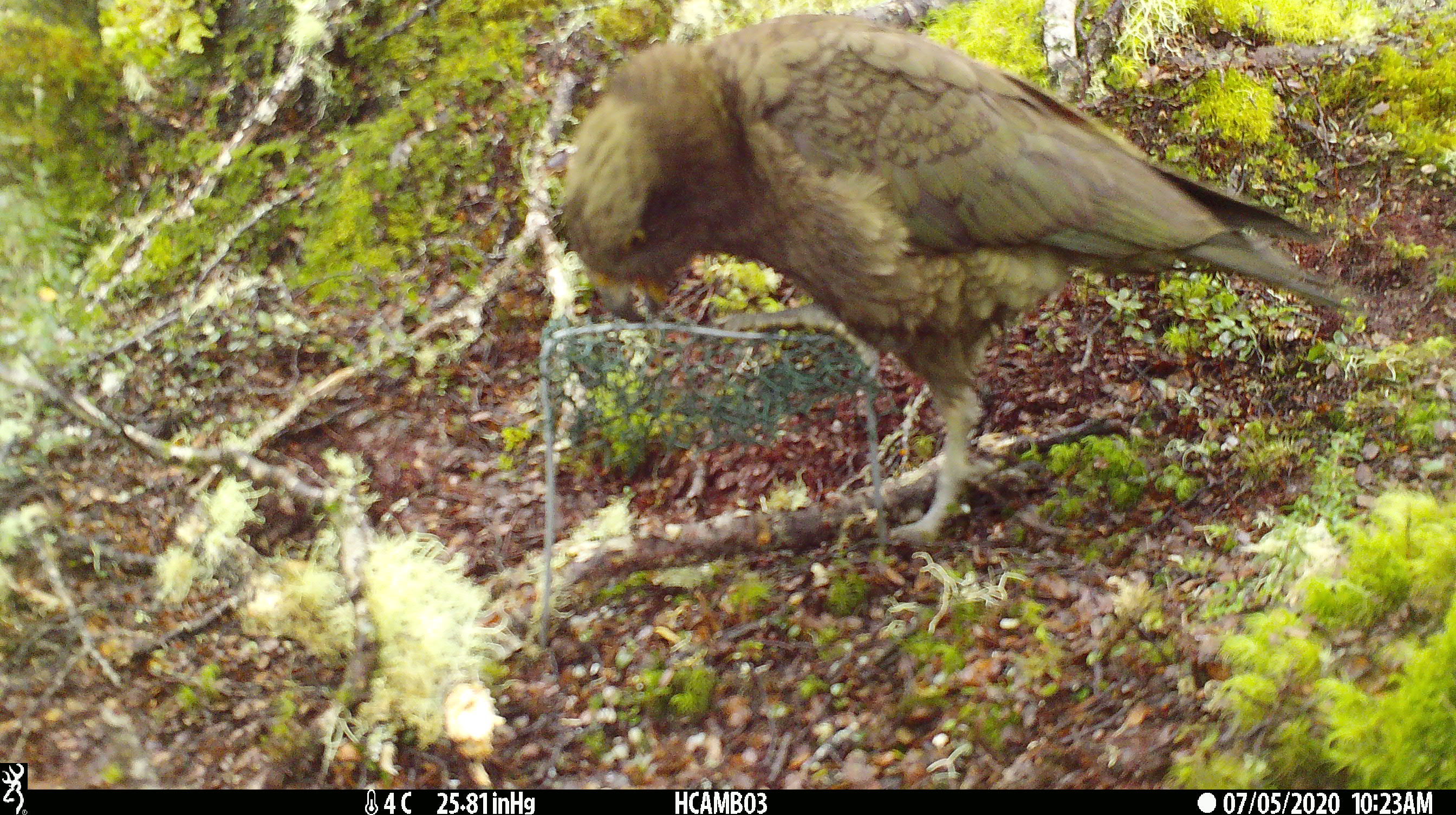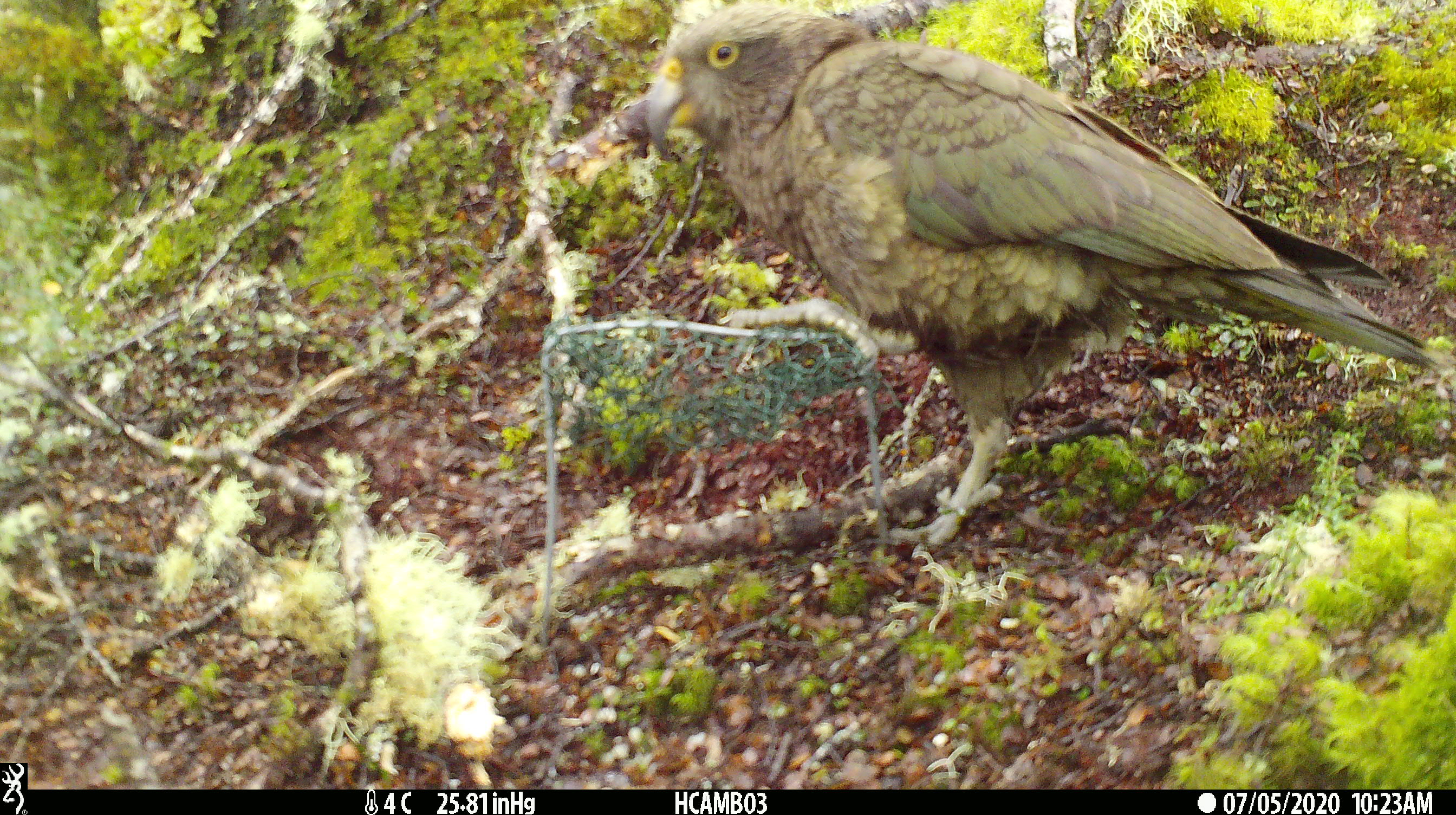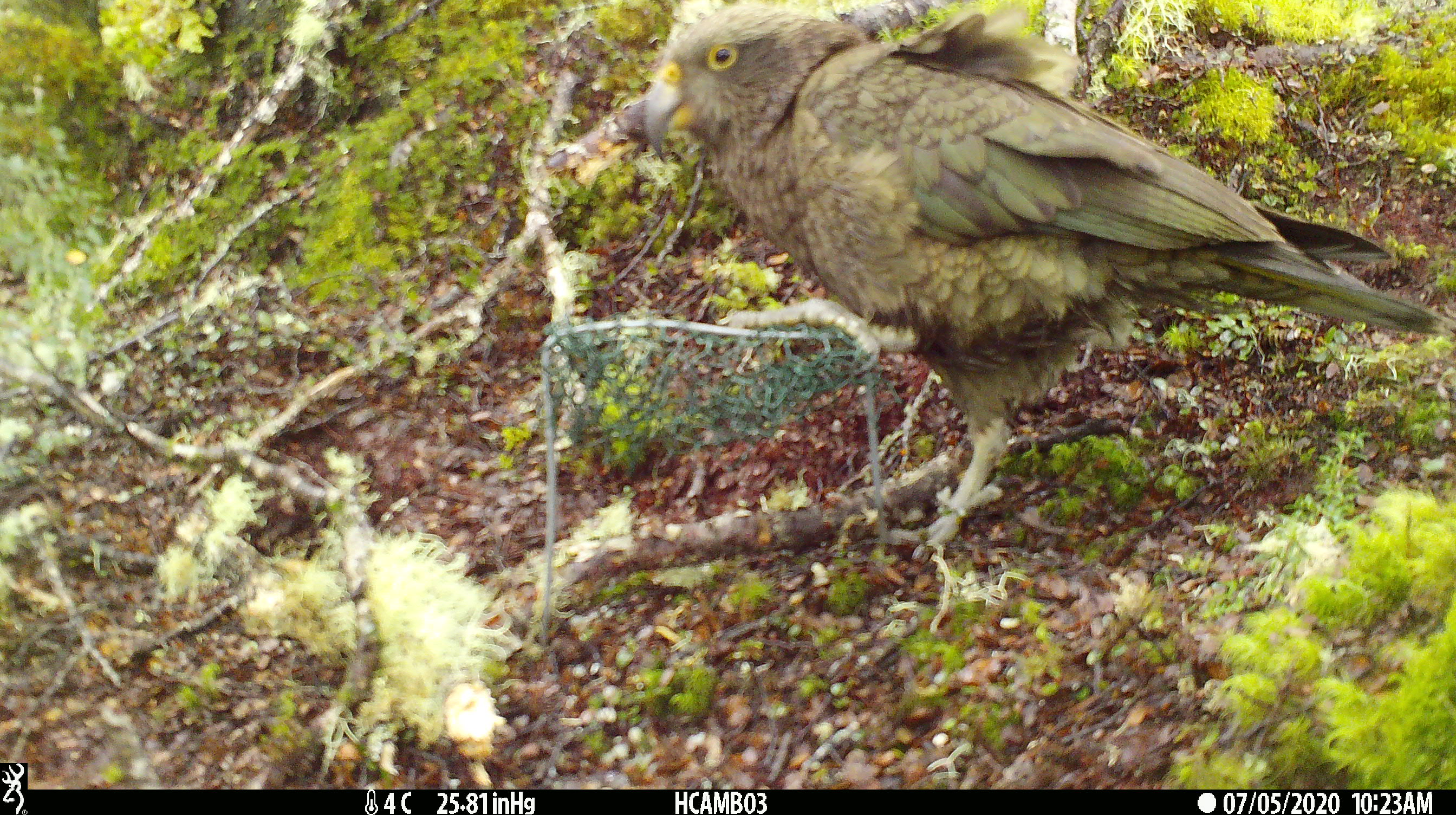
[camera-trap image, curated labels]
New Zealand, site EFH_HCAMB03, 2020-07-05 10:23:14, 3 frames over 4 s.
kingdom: Animalia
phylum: Chordata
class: Aves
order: Psittaciformes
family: Strigopidae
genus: Nestor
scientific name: Nestor notabilis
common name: kea